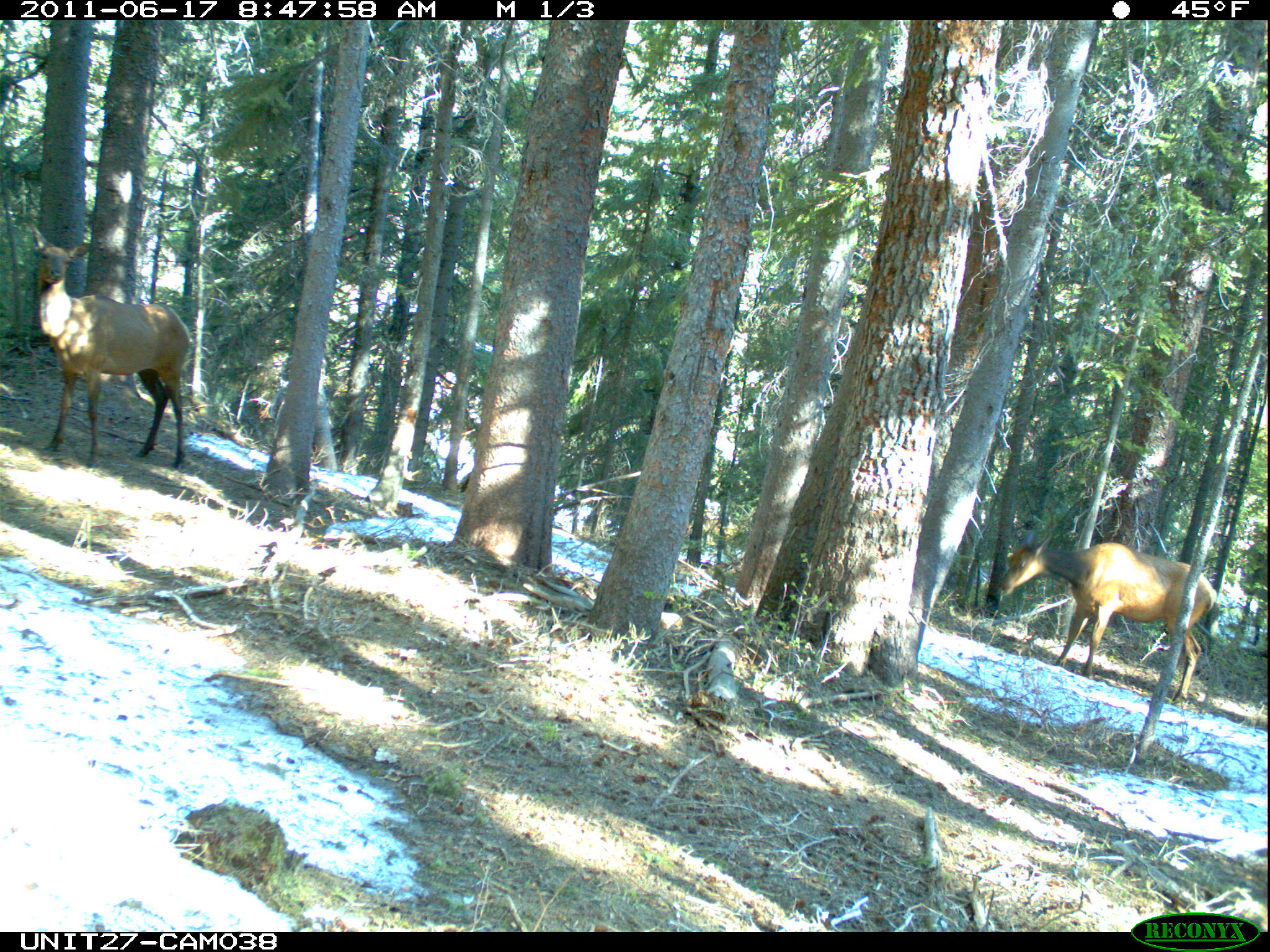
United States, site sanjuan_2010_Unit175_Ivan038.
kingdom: Animalia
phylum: Chordata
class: Mammalia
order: Artiodactyla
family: Cervidae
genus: Cervus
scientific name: Cervus elaphus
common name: red deer